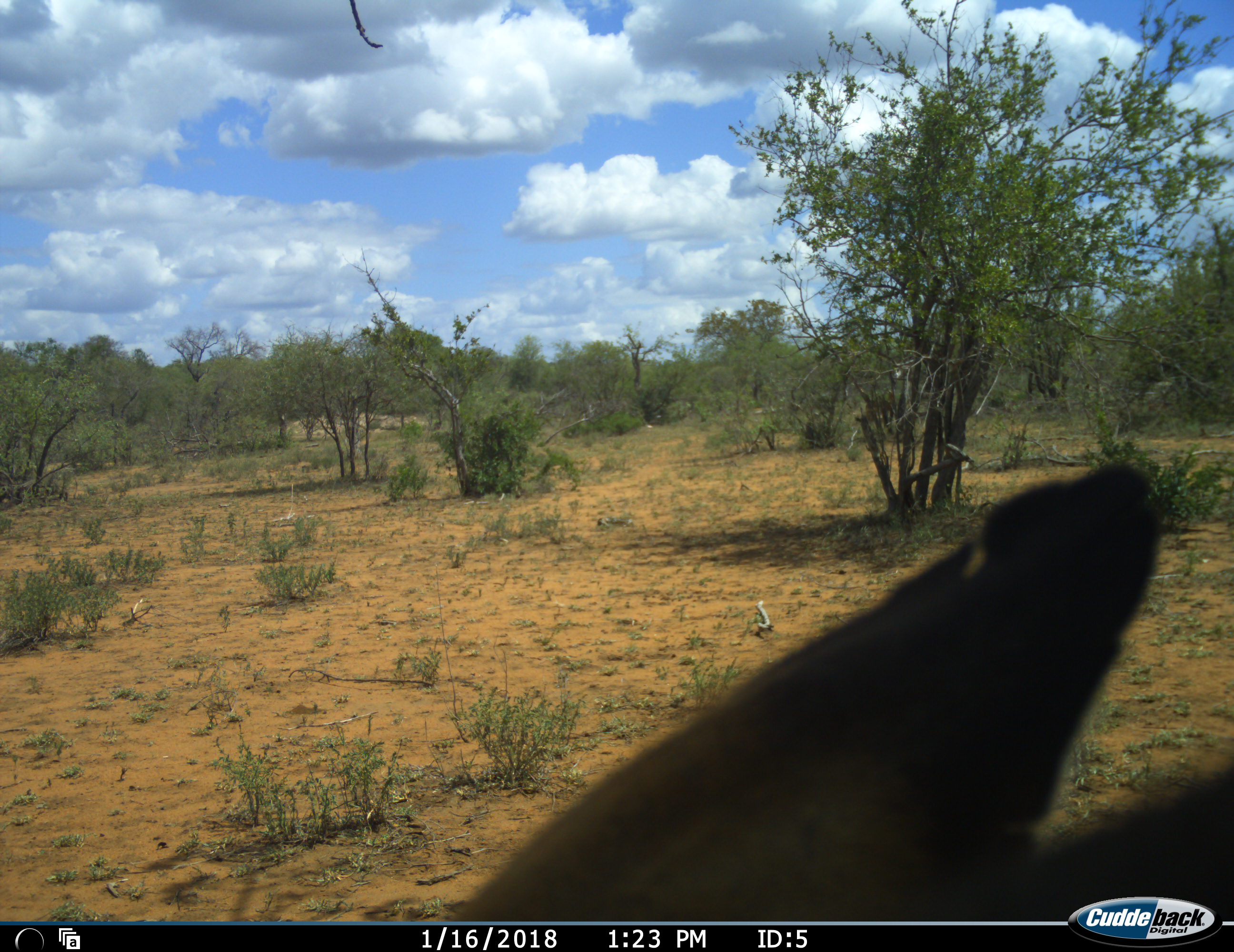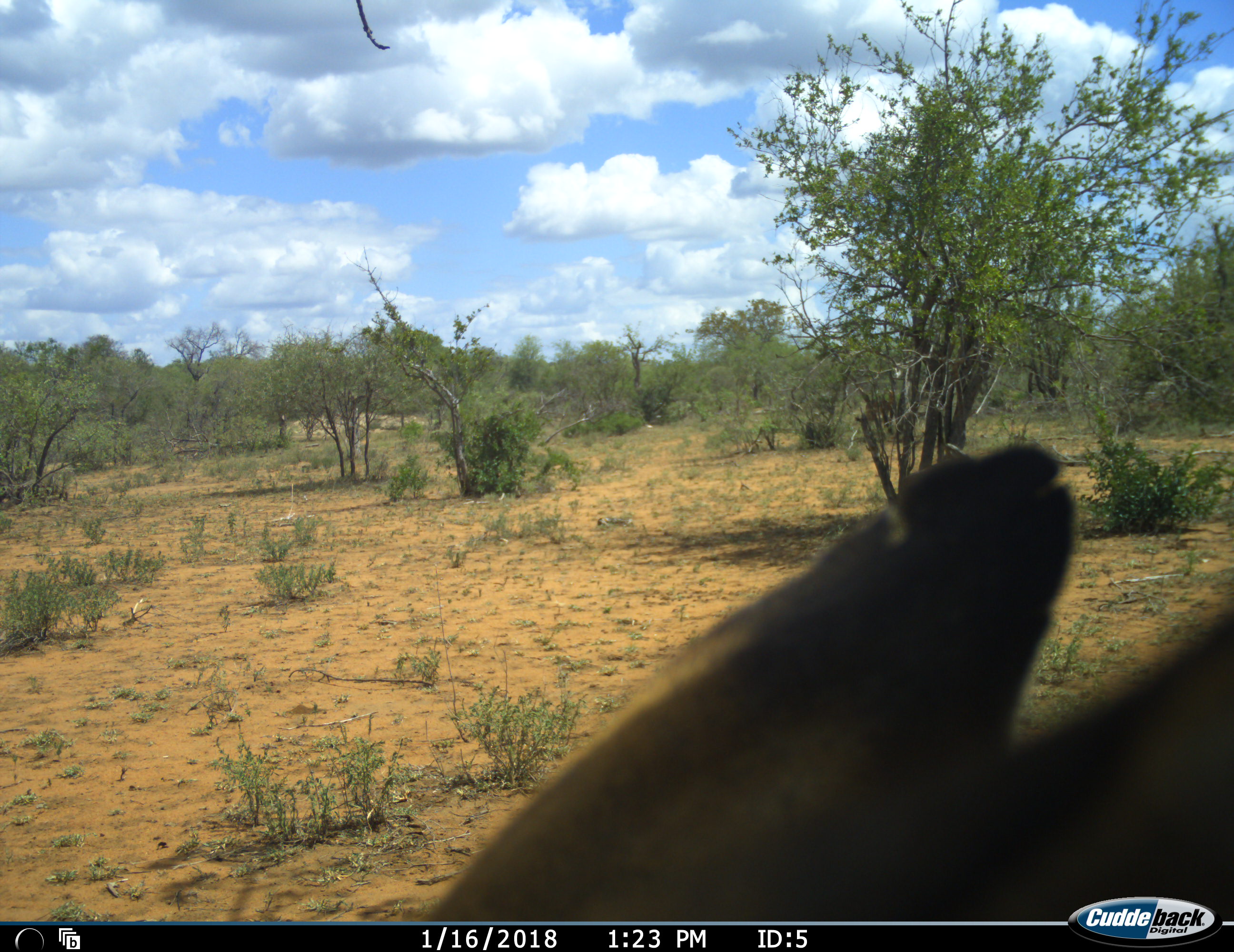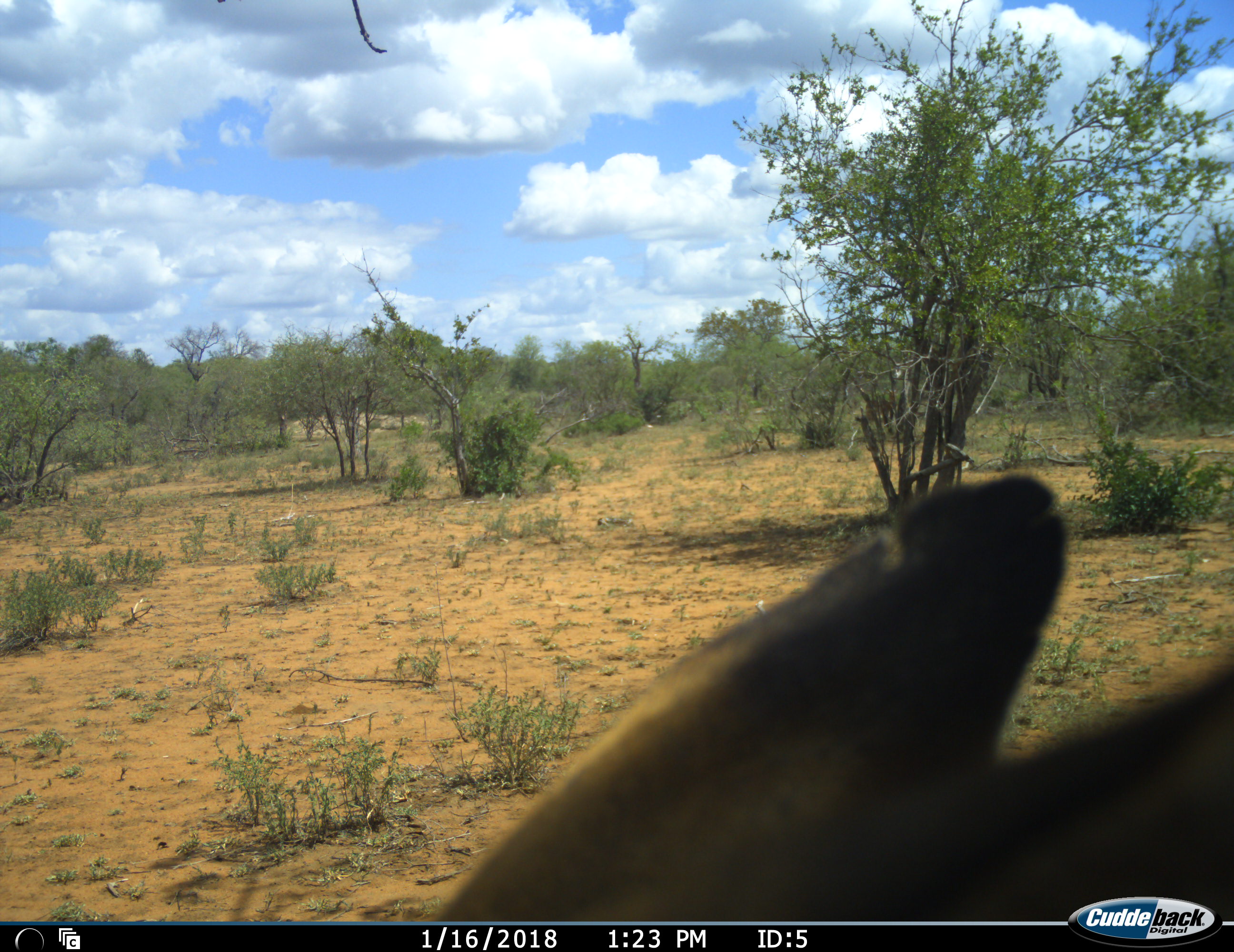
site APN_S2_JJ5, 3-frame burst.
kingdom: Animalia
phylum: Chordata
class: Mammalia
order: Artiodactyla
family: Bovidae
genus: Aepyceros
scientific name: Aepyceros melampus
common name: impala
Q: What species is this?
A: Impala (Aepyceros melampus).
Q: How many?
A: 1.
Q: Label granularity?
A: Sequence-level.